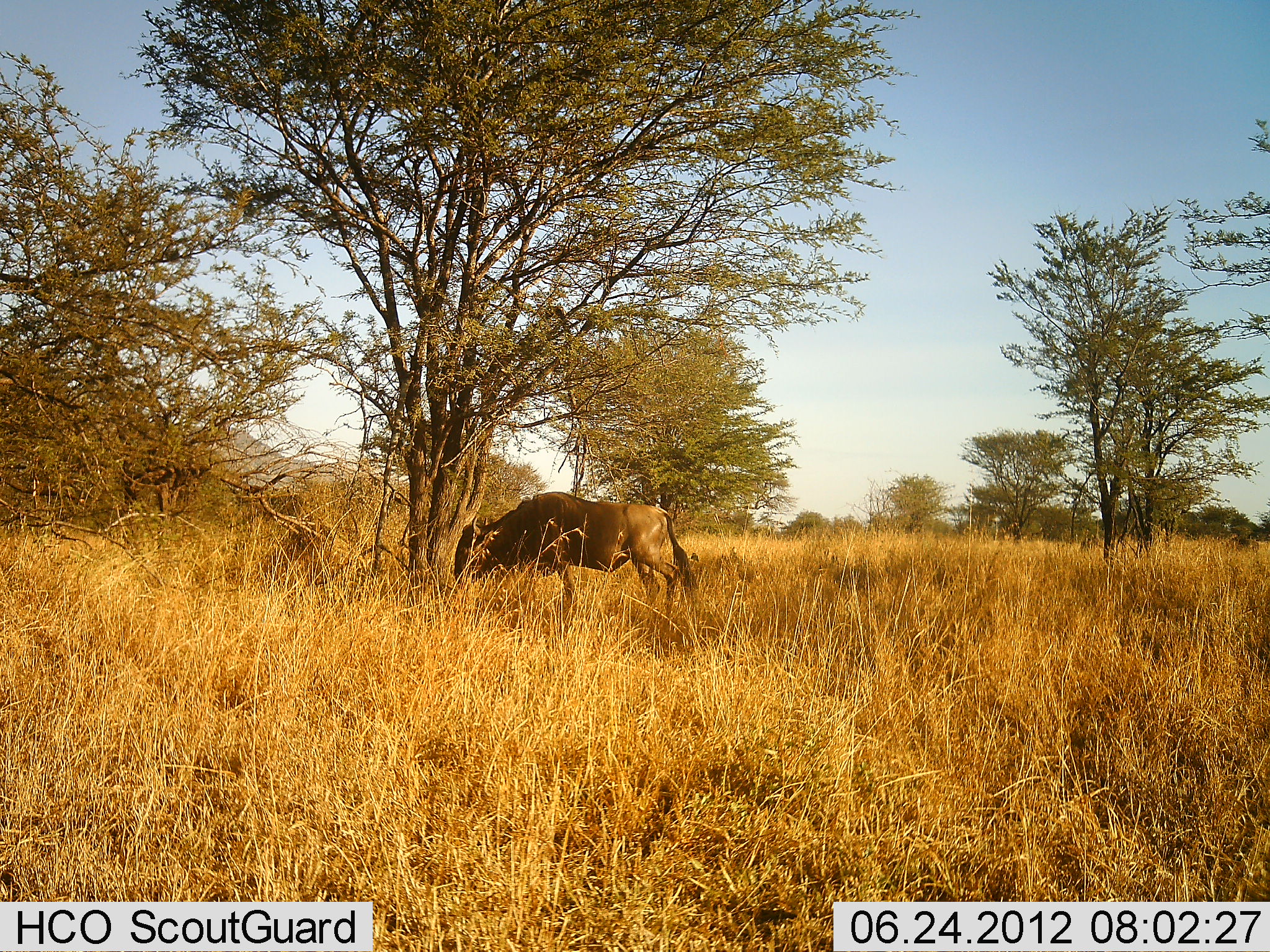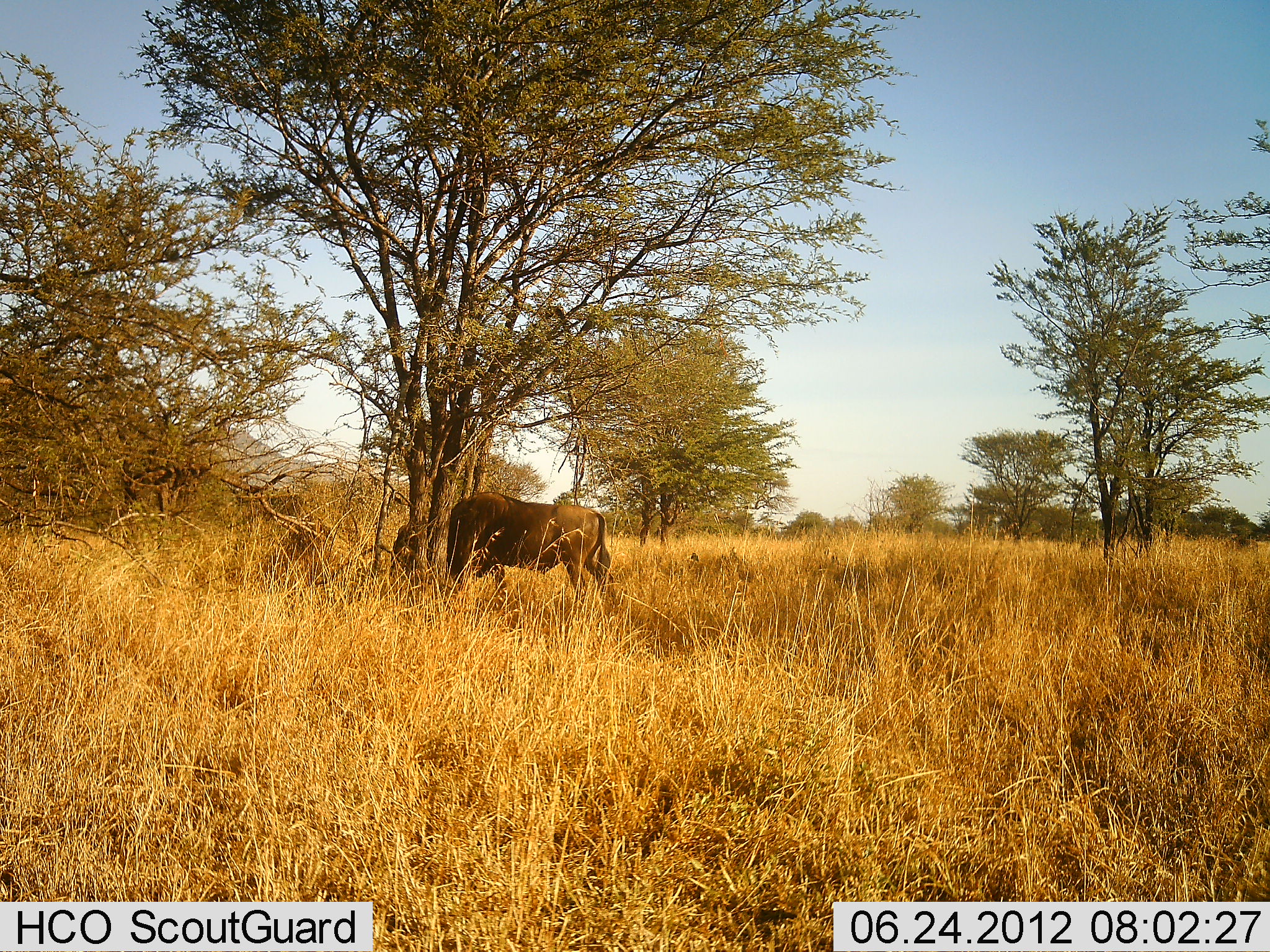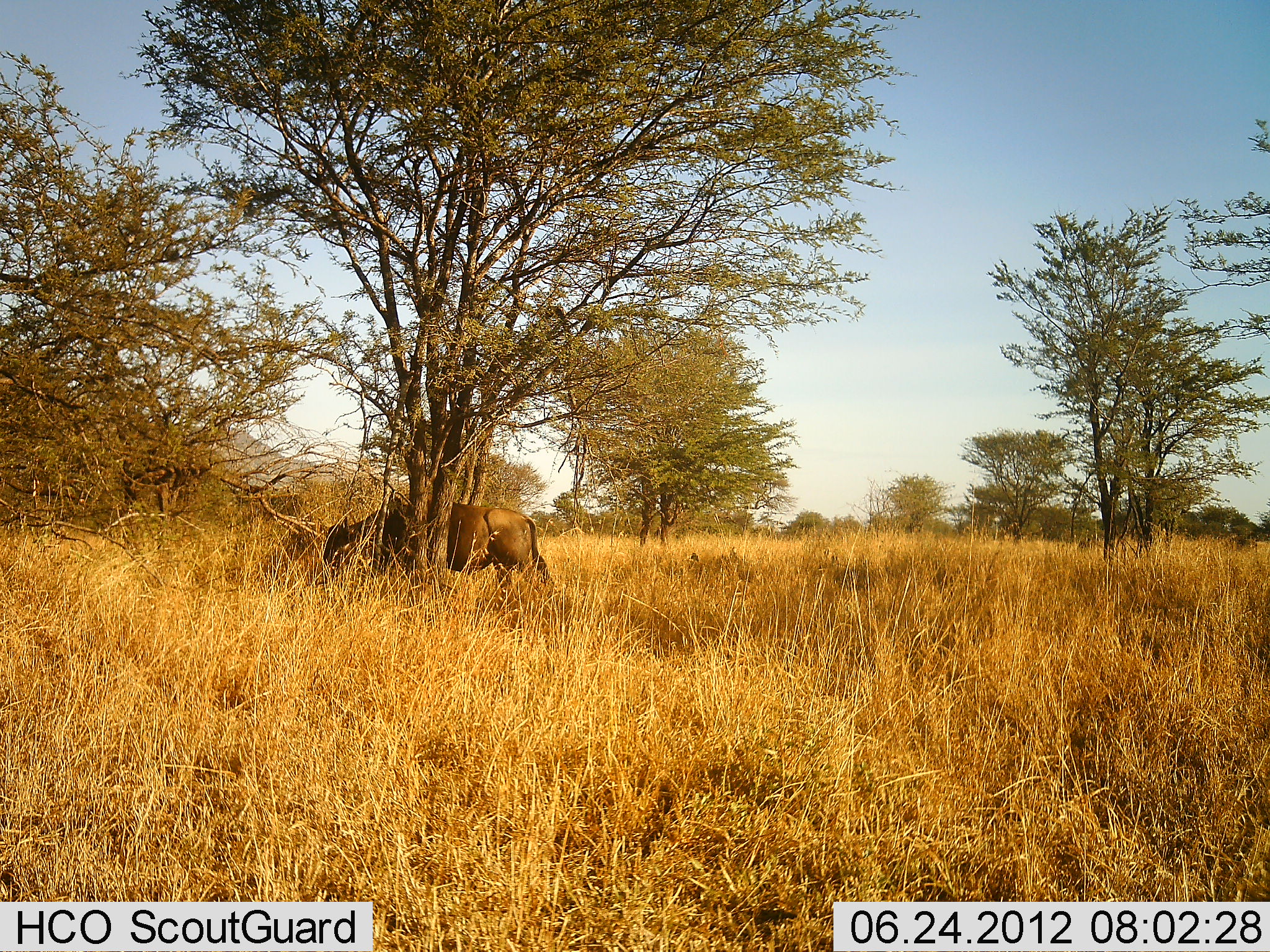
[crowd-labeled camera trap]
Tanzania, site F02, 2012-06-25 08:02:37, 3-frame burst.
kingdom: Animalia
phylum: Chordata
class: Mammalia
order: Artiodactyla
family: Bovidae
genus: Connochaetes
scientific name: Connochaetes taurinus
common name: blue wildebeest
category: wildebeest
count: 1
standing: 0%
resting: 0%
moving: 100%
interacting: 0%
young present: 0%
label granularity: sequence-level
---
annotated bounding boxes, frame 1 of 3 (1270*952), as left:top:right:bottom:
animal: 454:492:696:624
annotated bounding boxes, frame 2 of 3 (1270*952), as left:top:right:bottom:
animal: 390:491:616:613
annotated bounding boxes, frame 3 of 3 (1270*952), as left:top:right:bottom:
animal: 321:494:554:608